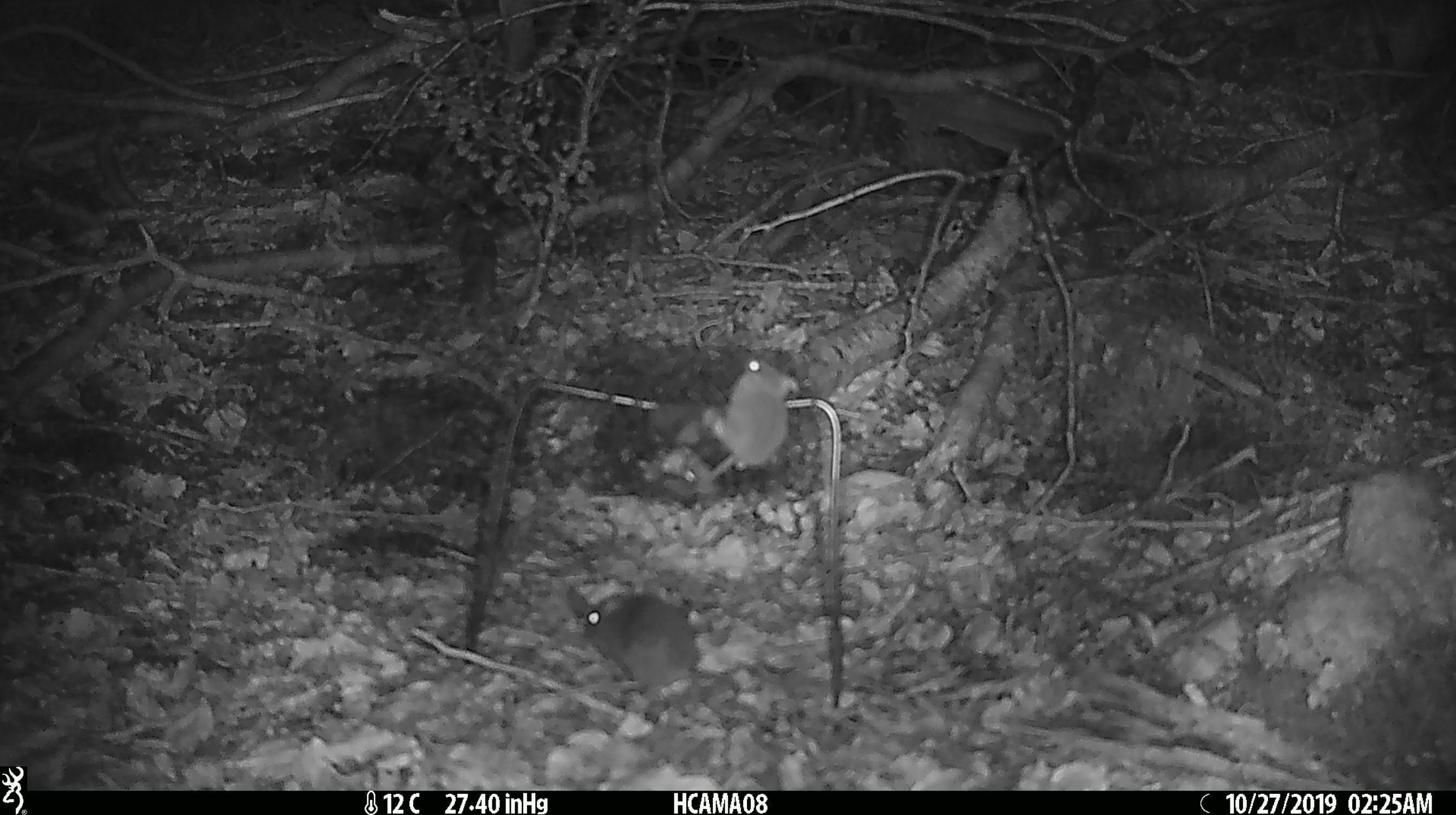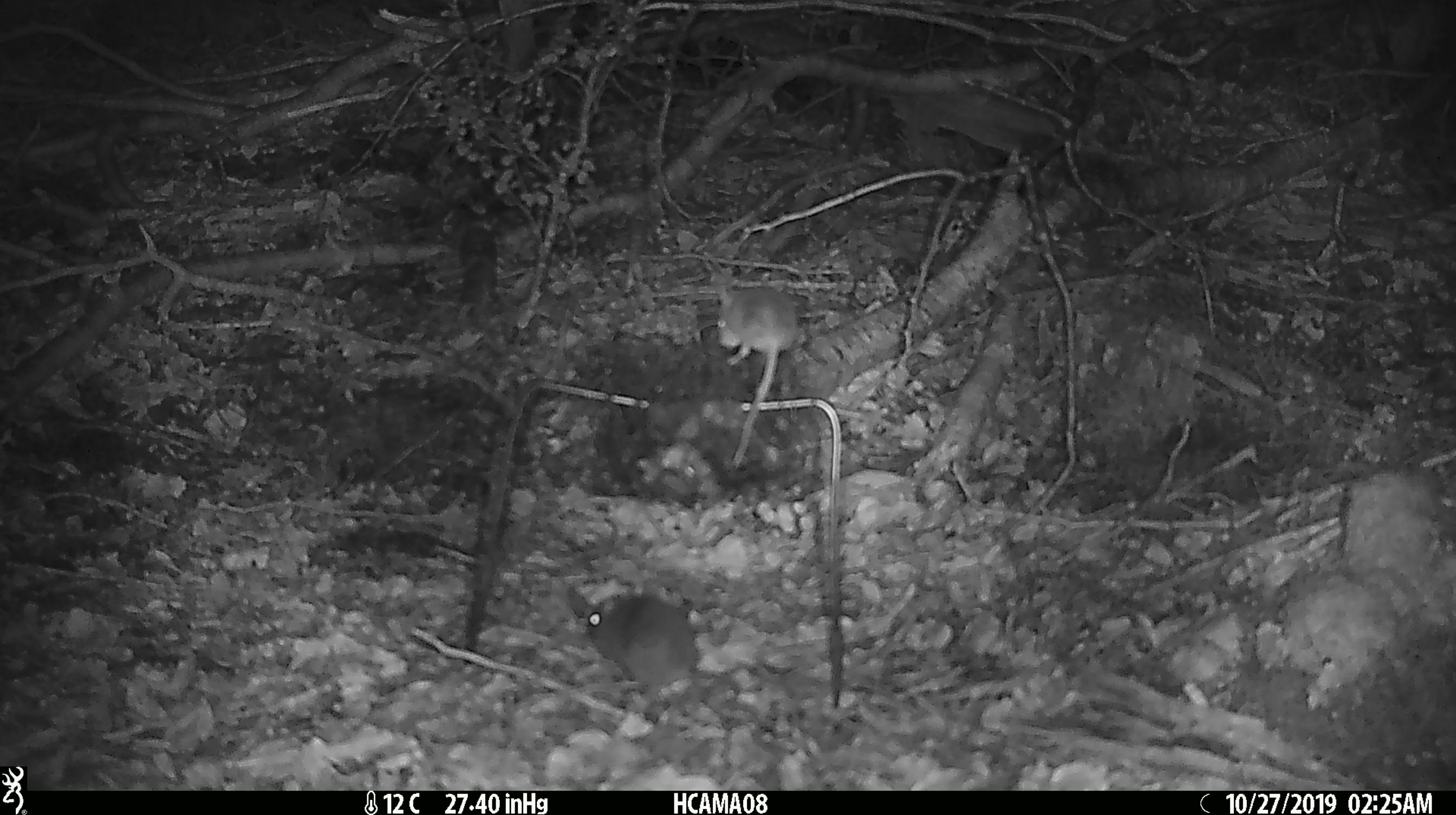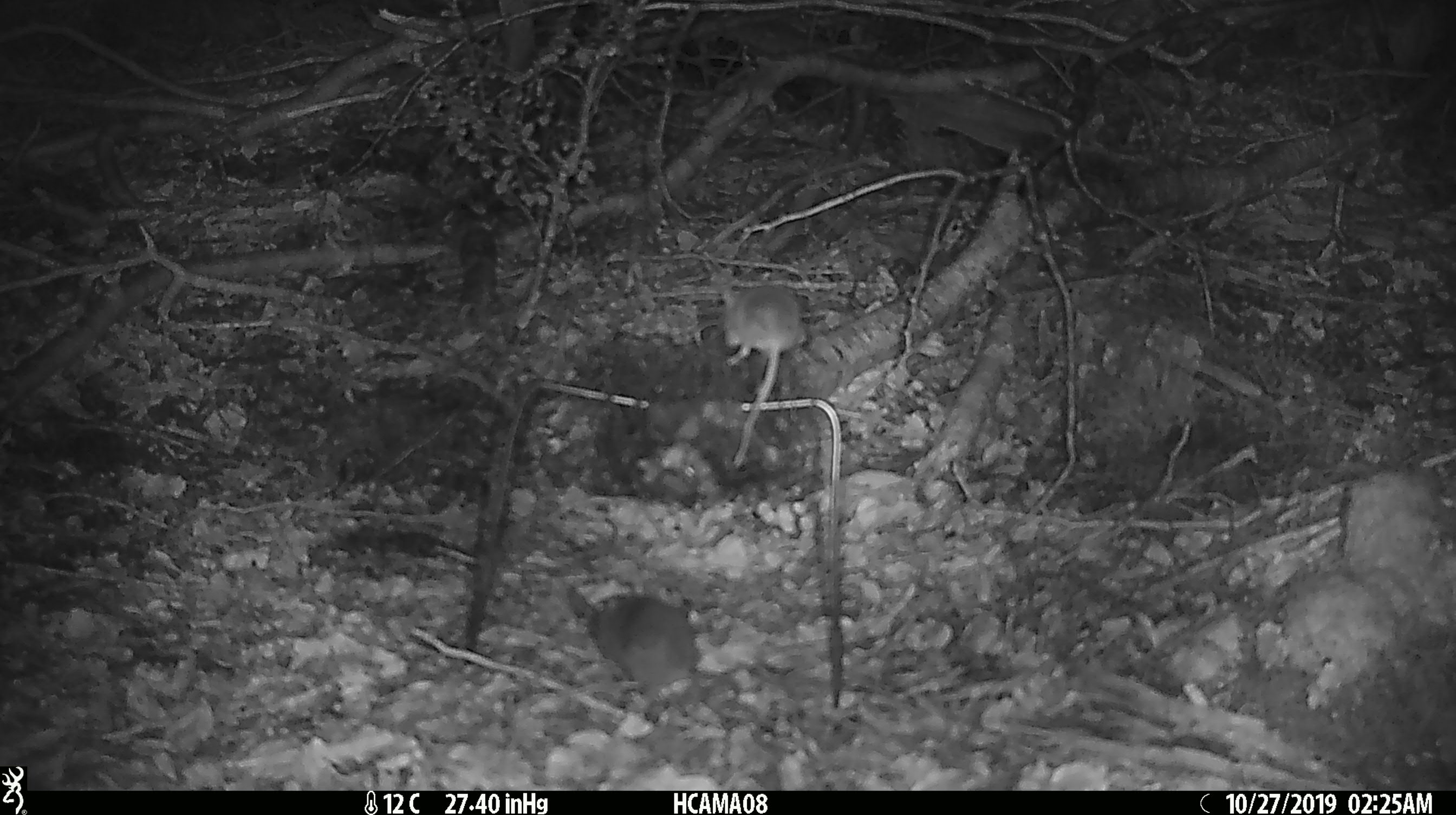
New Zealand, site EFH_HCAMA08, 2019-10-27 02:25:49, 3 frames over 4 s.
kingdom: Animalia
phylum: Chordata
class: Mammalia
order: Rodentia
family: Muridae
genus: Mus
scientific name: Mus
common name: mouse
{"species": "mouse (Mus)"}